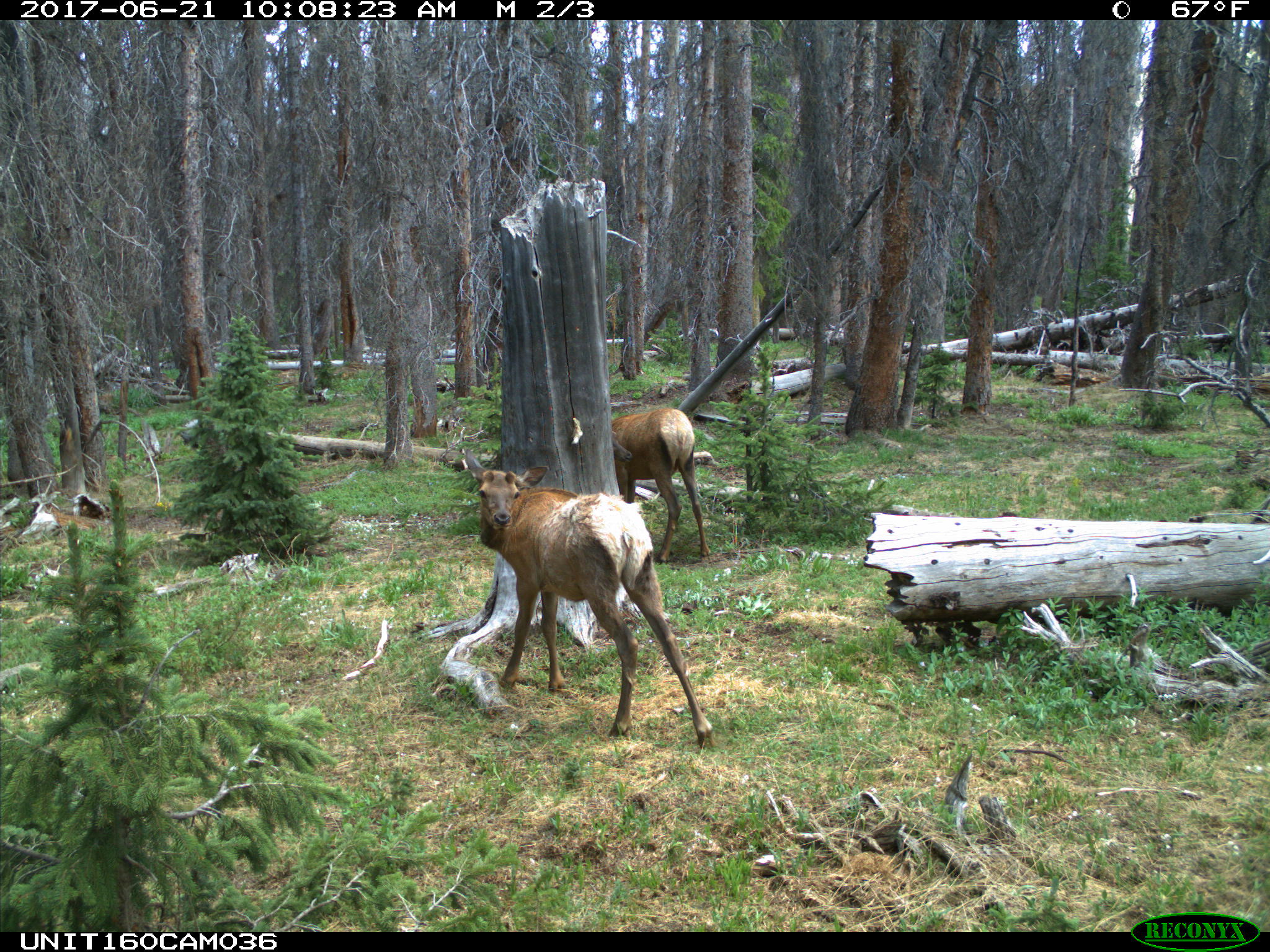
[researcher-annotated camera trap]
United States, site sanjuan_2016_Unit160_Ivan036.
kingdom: Animalia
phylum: Chordata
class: Mammalia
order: Artiodactyla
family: Cervidae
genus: Cervus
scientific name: Cervus elaphus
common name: red deer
Cervus elaphus (red deer).